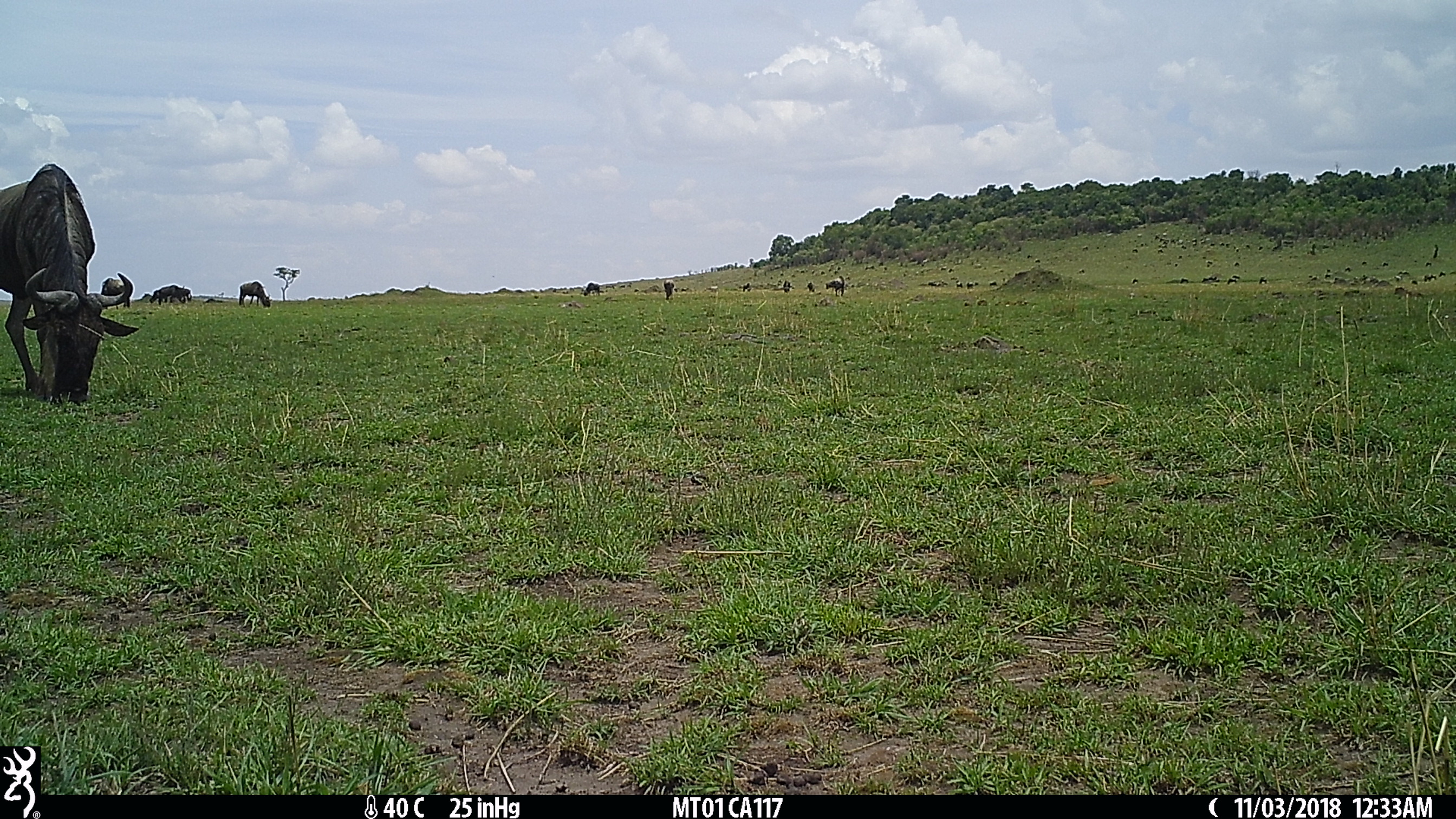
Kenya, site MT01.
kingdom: Animalia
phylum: Chordata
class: Mammalia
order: Artiodactyla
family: Bovidae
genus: Connochaetes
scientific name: Connochaetes taurinus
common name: blue wildebeest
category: wildebeest